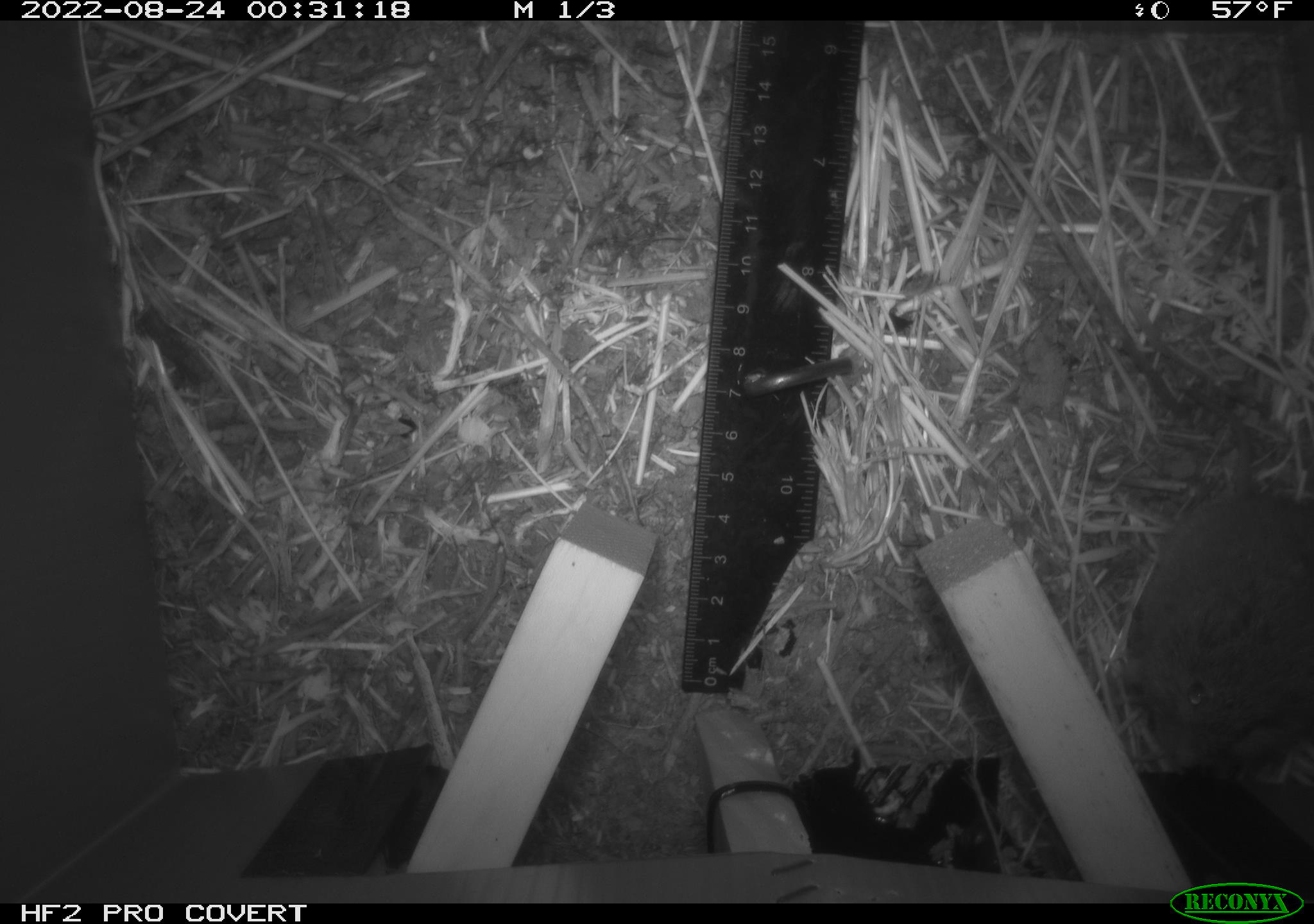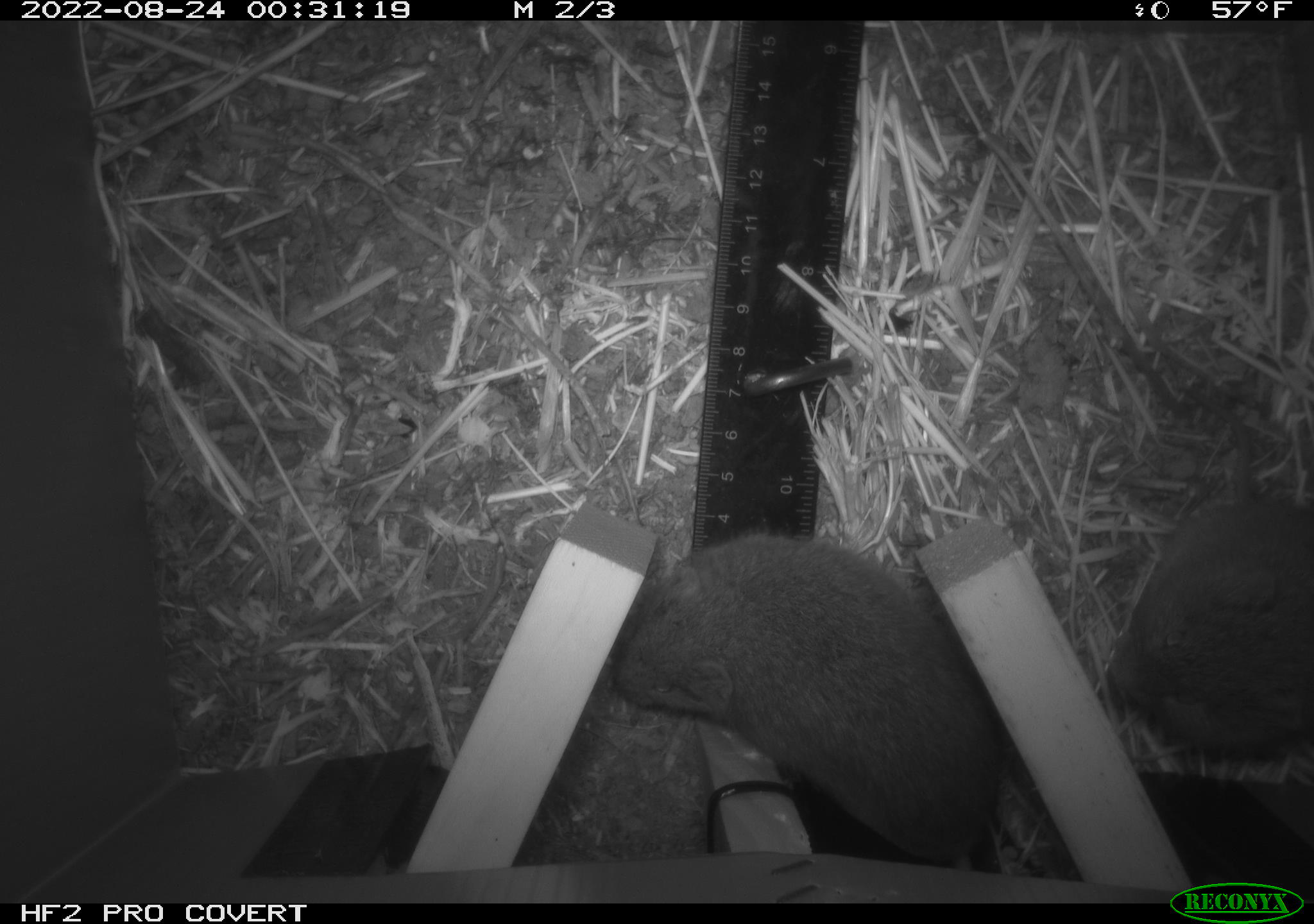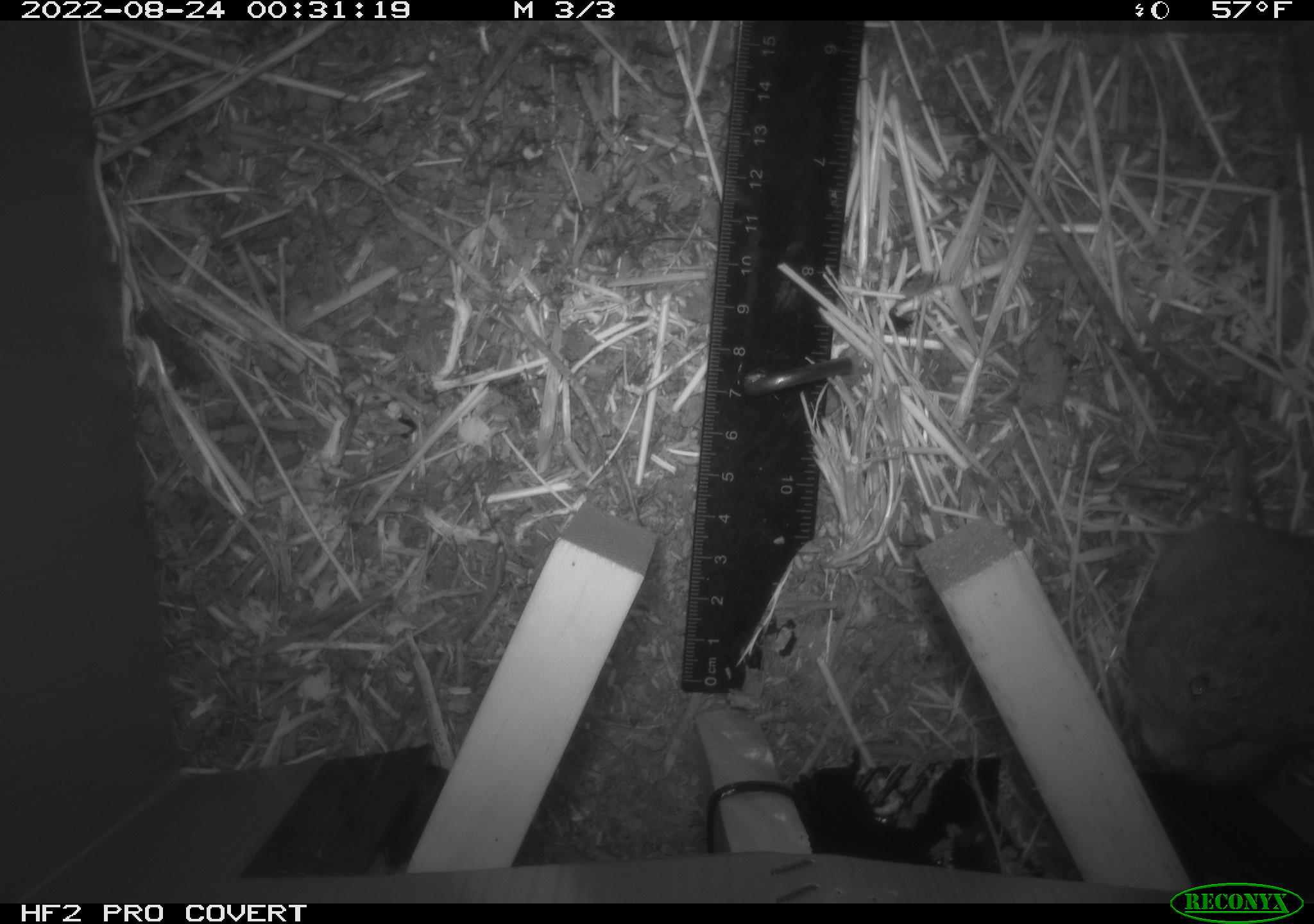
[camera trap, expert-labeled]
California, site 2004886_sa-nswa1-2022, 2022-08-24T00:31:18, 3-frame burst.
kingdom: Animalia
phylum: Chordata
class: Mammalia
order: Rodentia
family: Cricetidae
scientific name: Cricetidae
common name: hamsters, voles, lemmings, and allies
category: cricetidae family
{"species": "cricetidae family (hamsters, voles, lemmings, and allies) (Cricetidae)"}